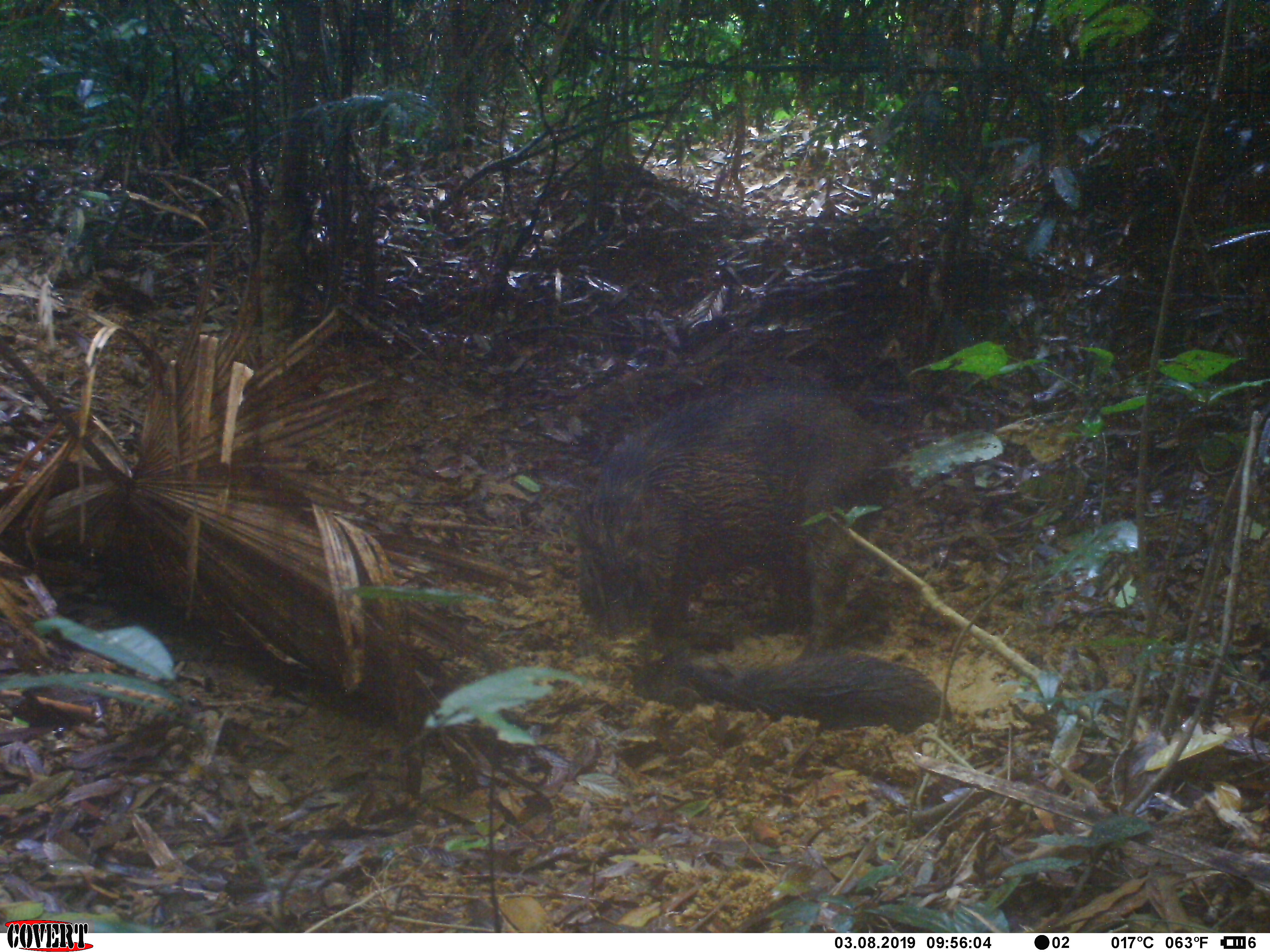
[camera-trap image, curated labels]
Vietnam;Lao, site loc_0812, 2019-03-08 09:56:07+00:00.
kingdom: Animalia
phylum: Chordata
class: Mammalia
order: Artiodactyla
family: Suidae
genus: Sus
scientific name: Sus scrofa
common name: eurasian wild pig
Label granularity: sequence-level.